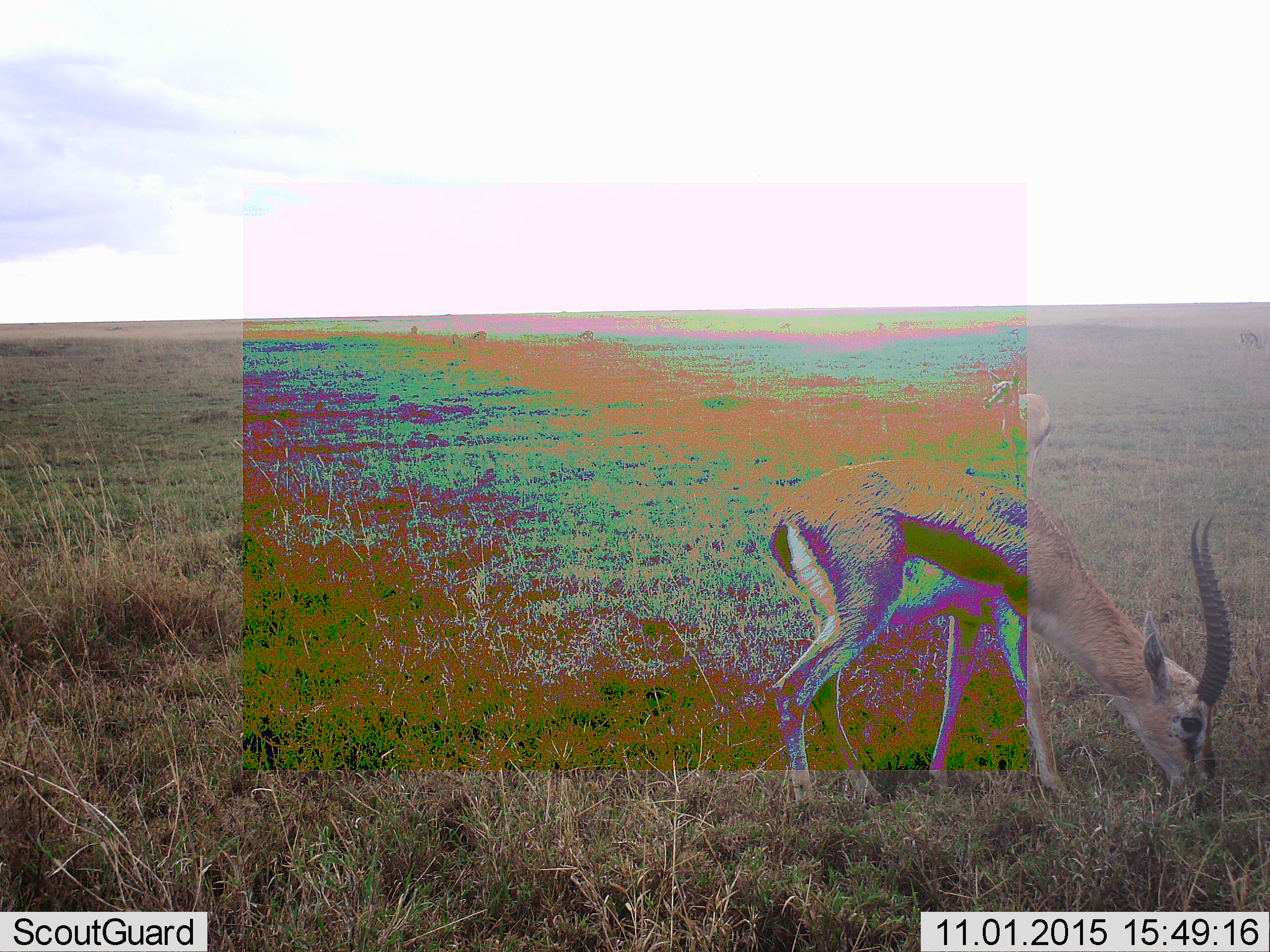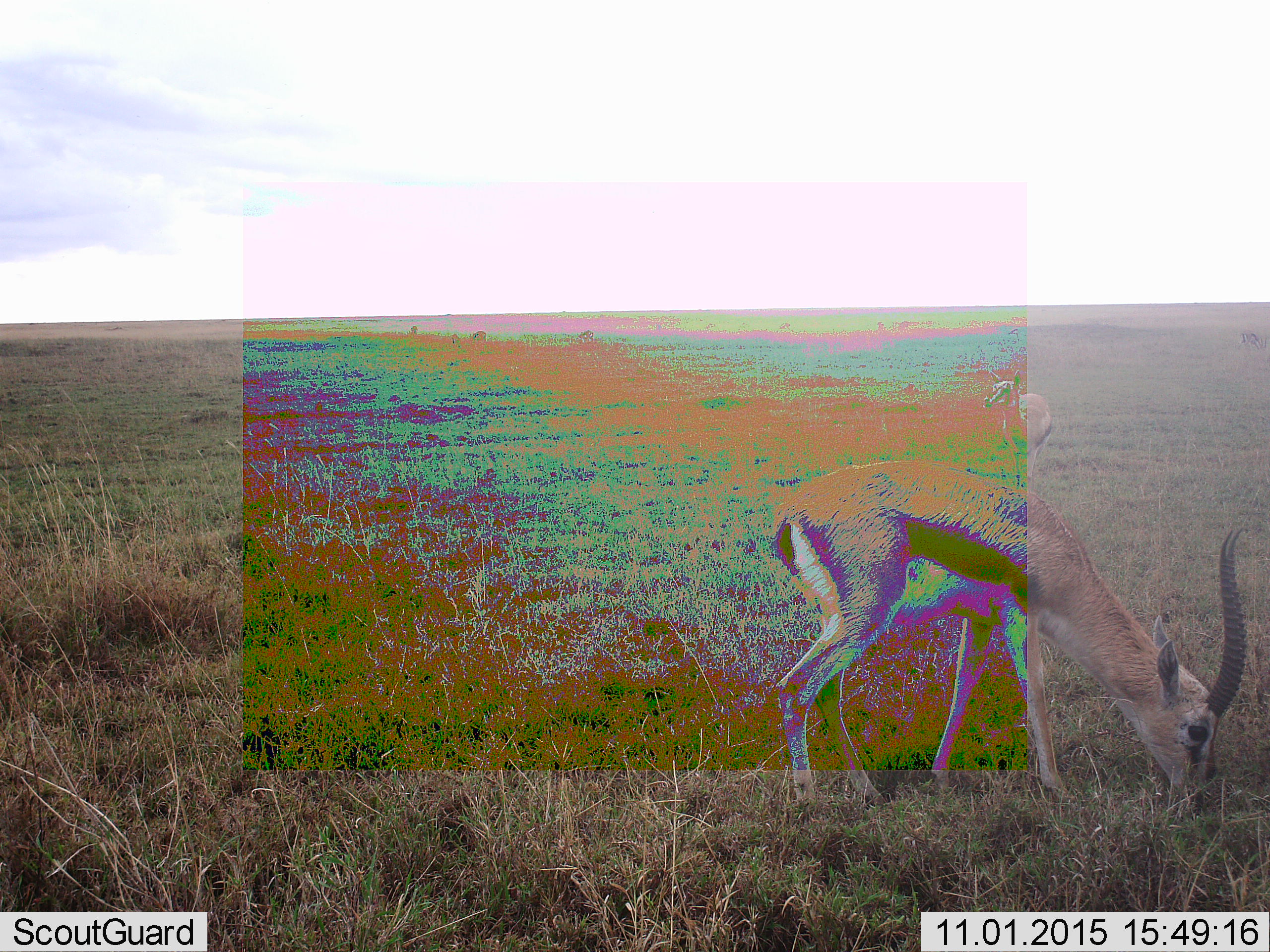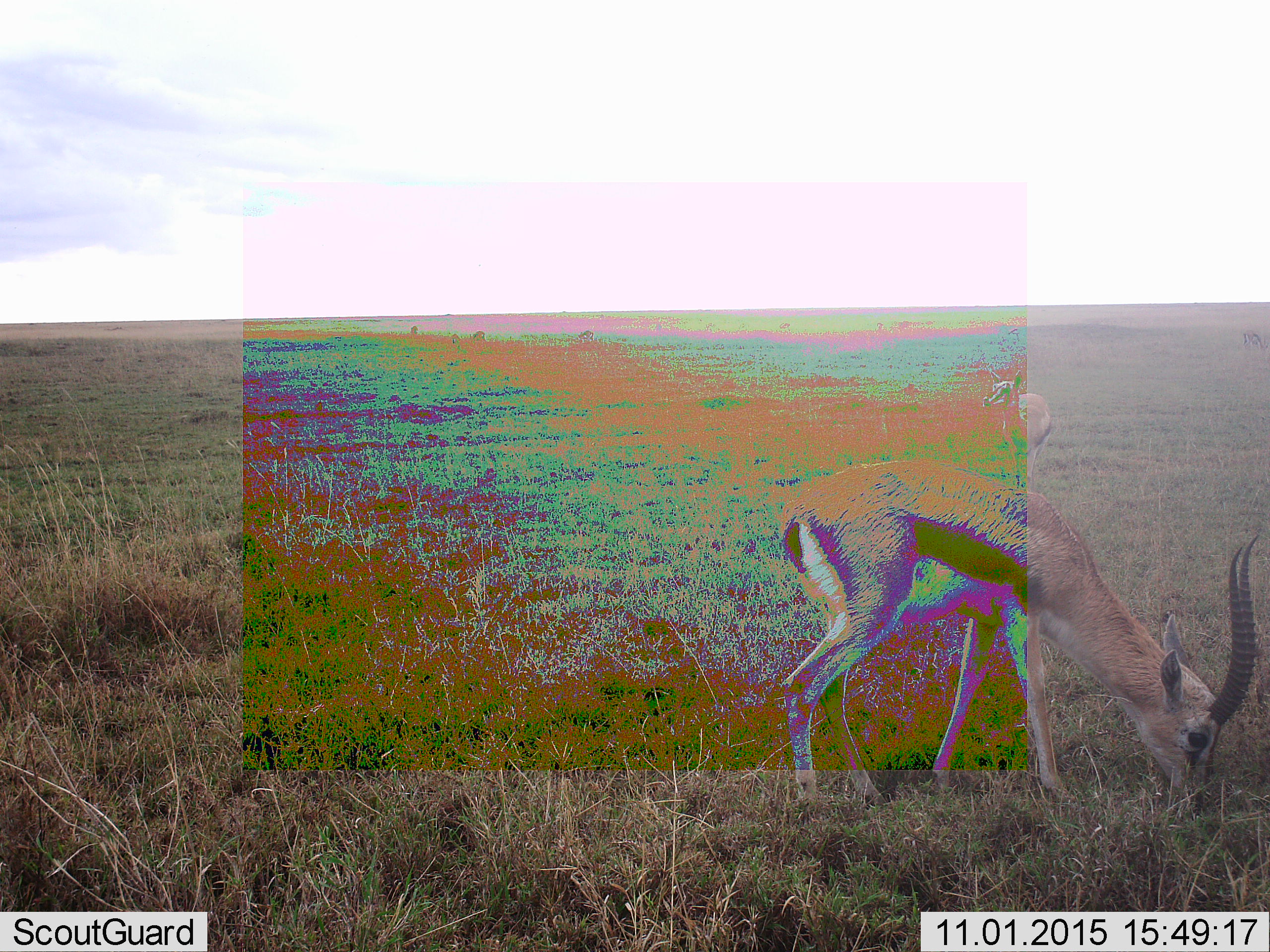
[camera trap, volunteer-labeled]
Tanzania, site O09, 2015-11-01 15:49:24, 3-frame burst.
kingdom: Animalia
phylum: Chordata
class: Mammalia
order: Artiodactyla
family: Bovidae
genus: Eudorcas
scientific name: Eudorcas thomsonii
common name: thomson's gazelle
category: gazellethomsons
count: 2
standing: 33%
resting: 0%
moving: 0%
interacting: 0%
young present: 0%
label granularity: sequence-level